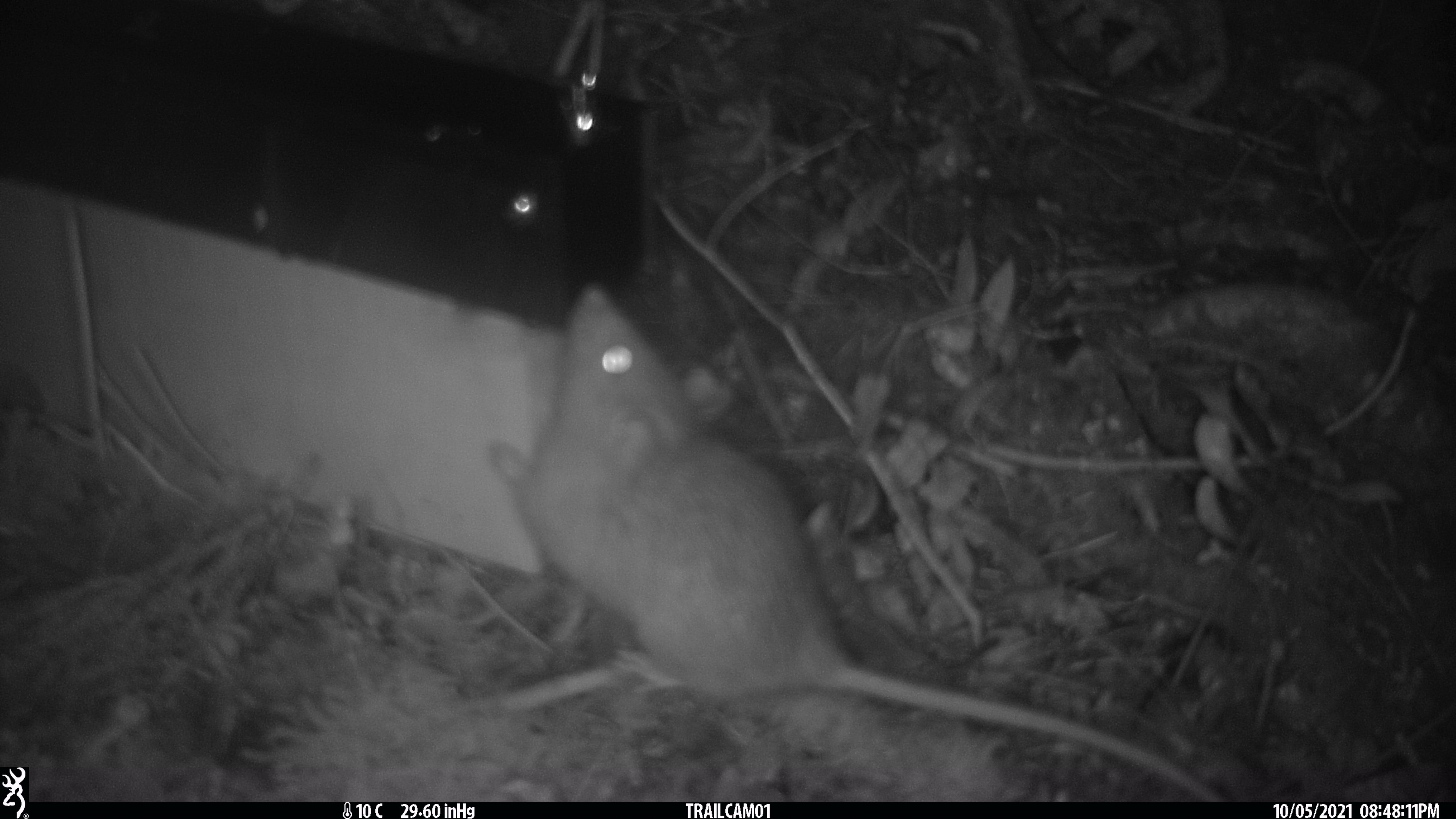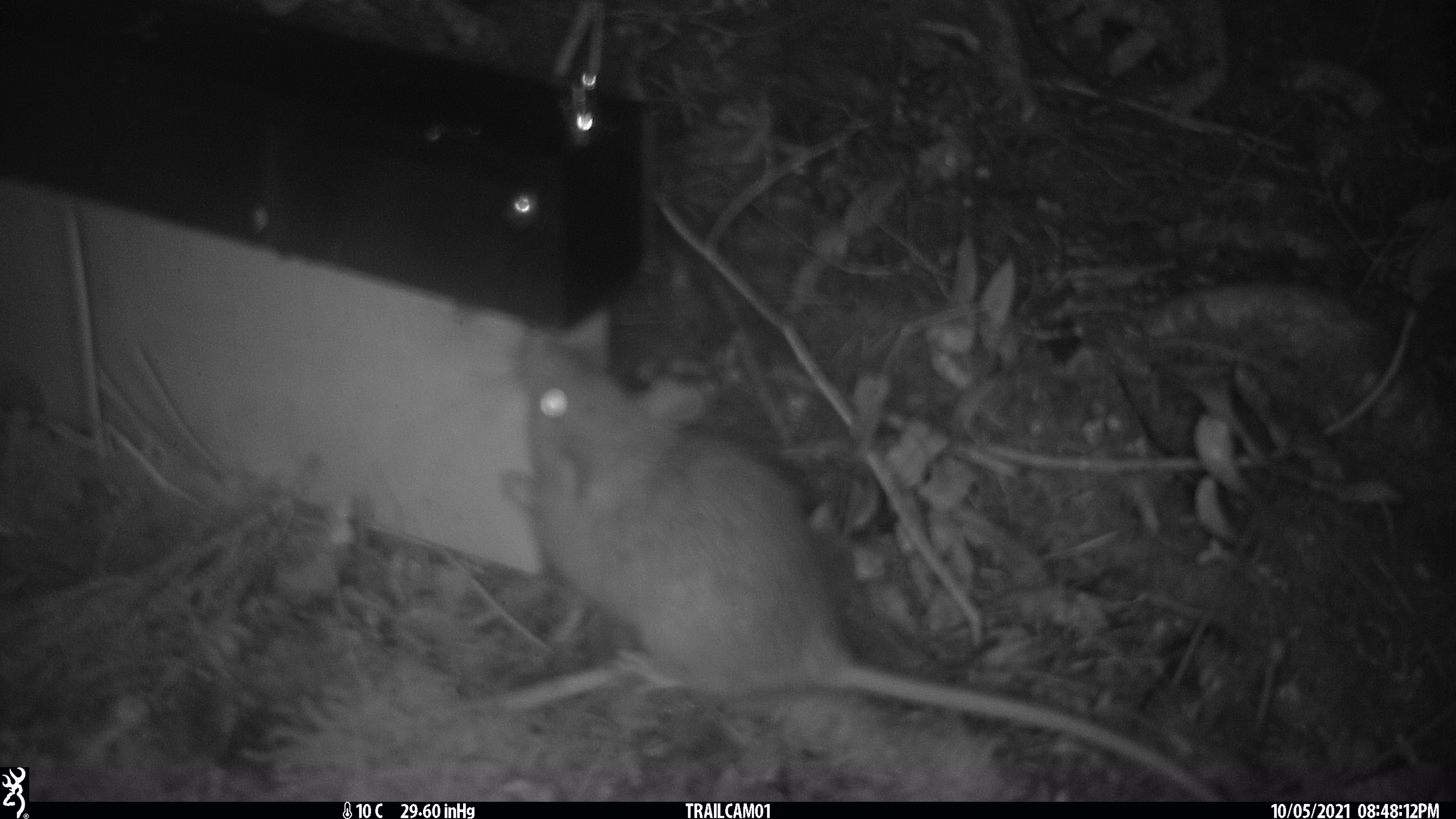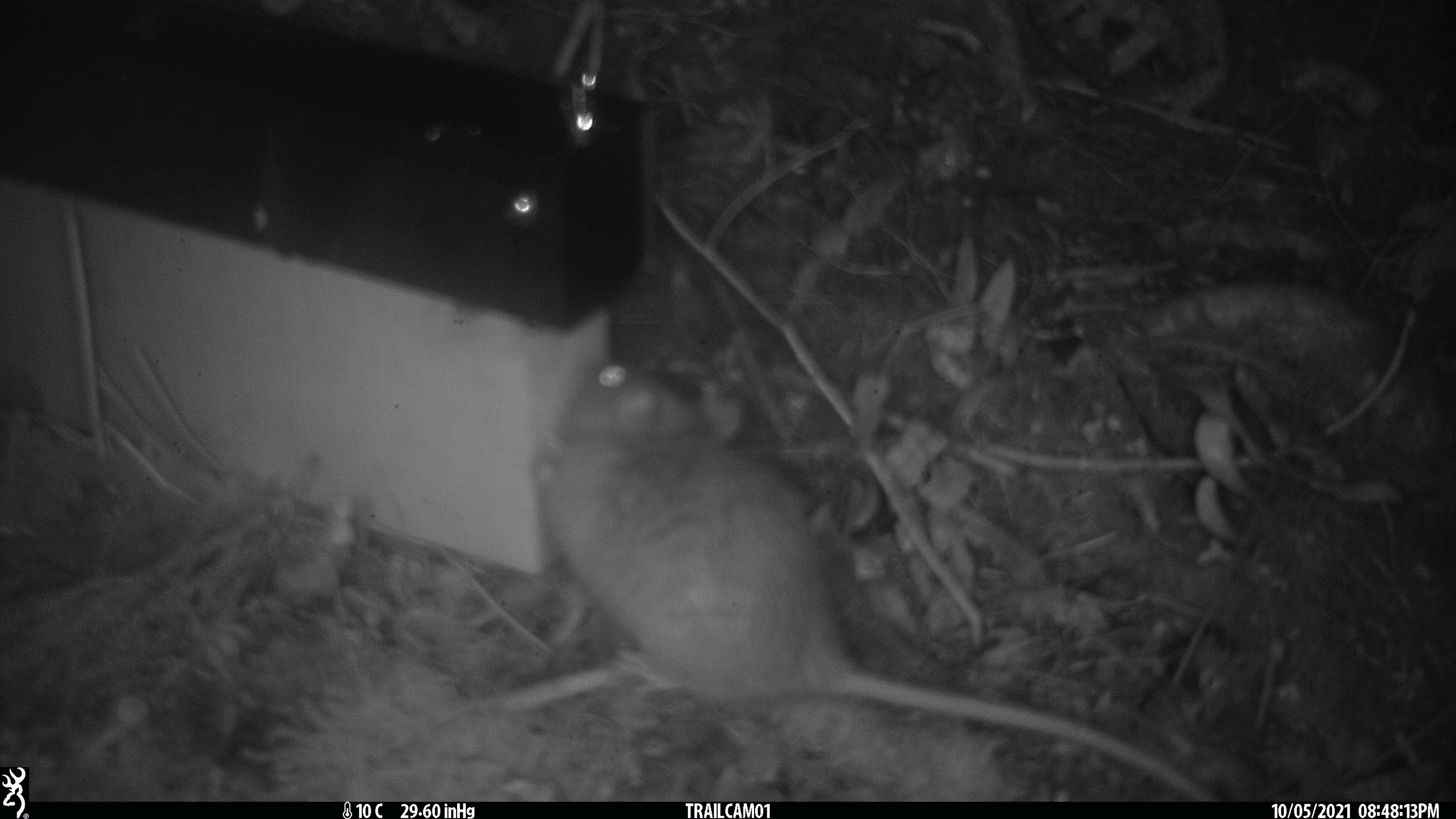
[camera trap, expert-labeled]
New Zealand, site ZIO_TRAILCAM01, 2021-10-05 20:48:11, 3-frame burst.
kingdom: Animalia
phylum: Chordata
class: Mammalia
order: Rodentia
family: Muridae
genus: Rattus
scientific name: Rattus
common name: rat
Rat (Rattus).